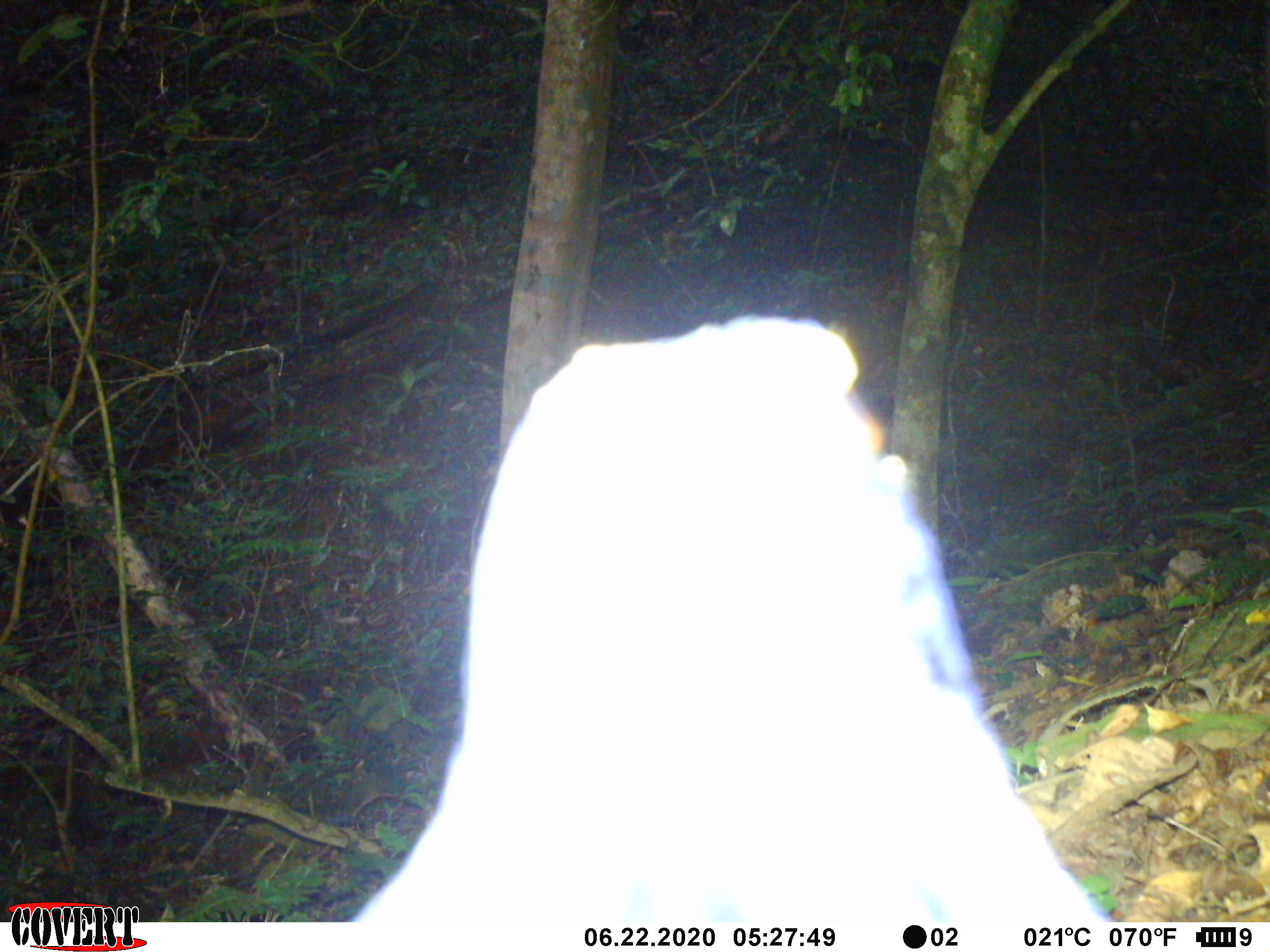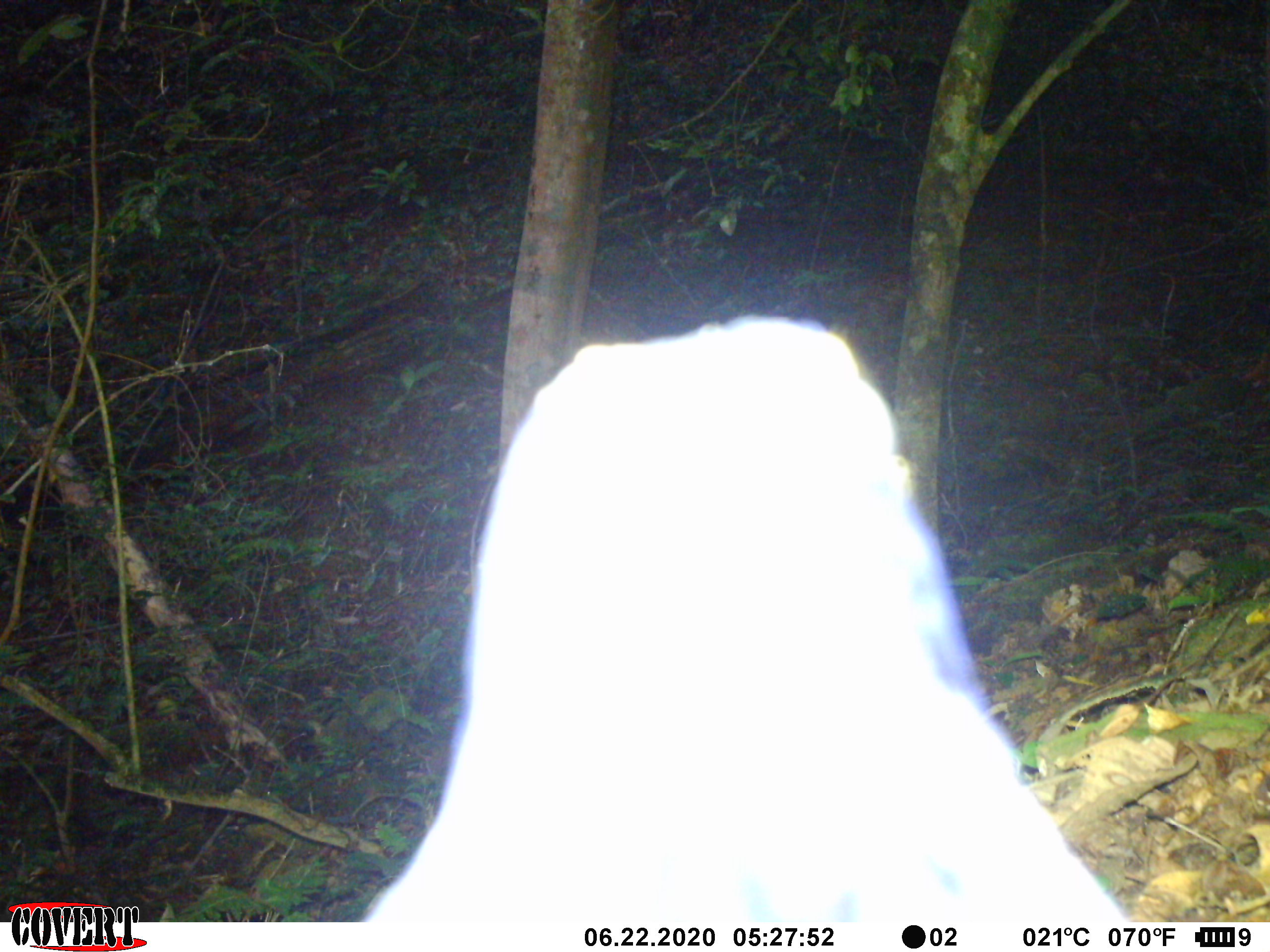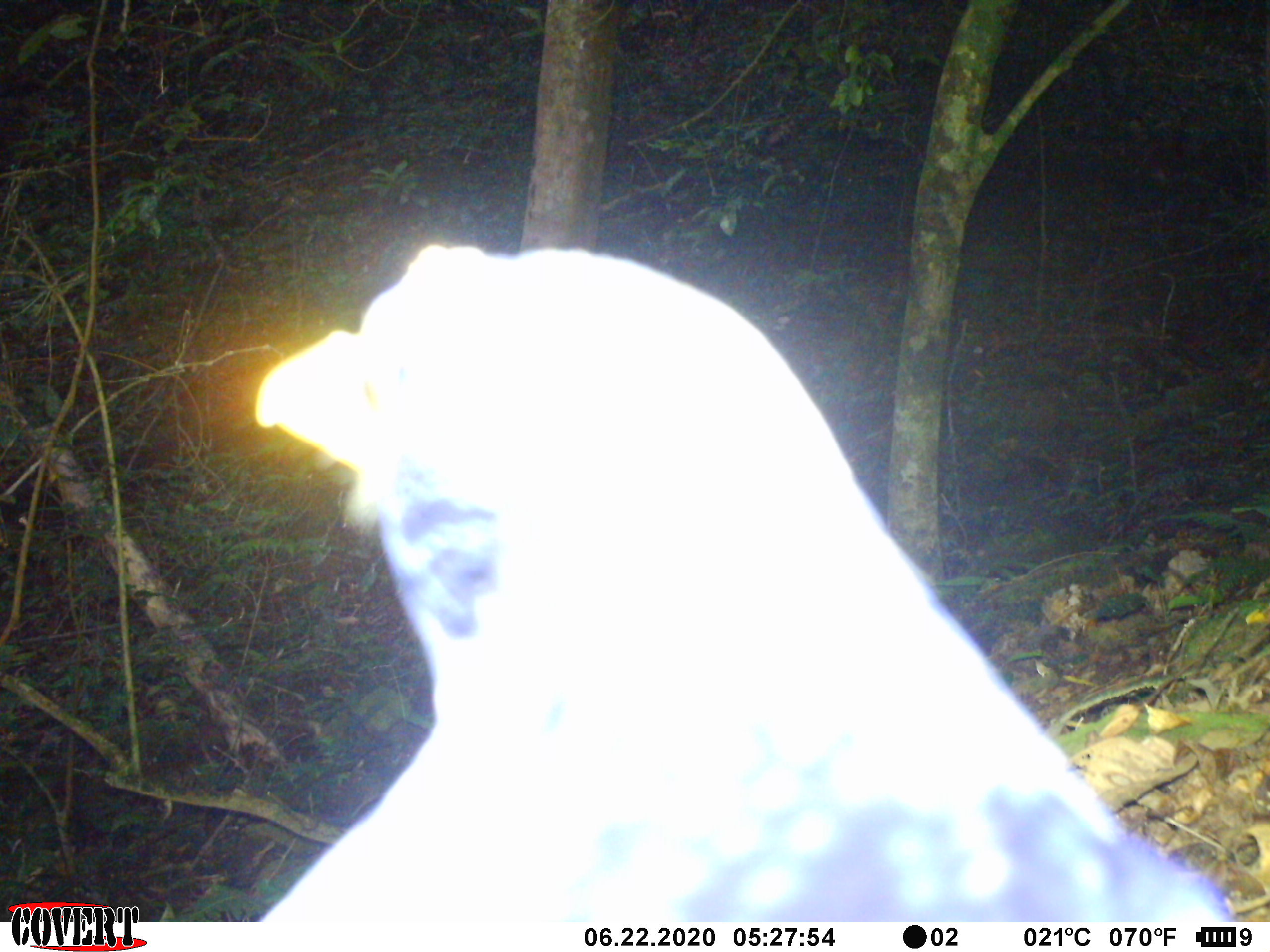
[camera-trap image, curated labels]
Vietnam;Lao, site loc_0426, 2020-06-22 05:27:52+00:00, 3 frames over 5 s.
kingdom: Animalia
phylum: Chordata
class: Aves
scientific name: Aves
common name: bird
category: unidentified bird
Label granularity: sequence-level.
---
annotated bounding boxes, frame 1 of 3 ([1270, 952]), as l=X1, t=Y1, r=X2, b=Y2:
unidentified bird: l=349, t=314, r=1116, b=924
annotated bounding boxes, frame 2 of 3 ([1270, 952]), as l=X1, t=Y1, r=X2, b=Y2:
unidentified bird: l=349, t=311, r=1140, b=923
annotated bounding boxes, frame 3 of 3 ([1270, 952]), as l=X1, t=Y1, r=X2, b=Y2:
unidentified bird: l=252, t=240, r=1244, b=922